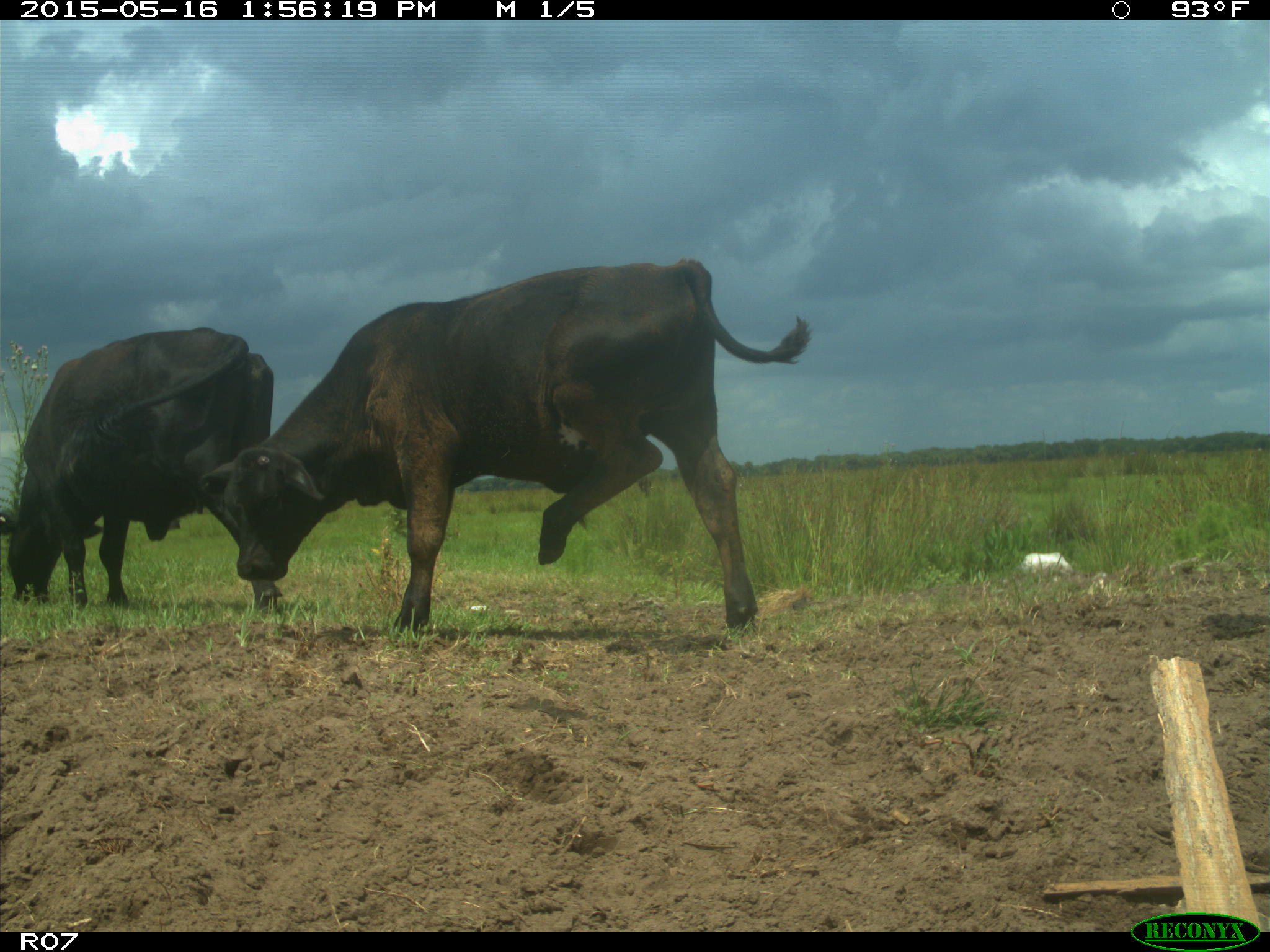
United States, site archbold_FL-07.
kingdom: Animalia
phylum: Chordata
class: Mammalia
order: Artiodactyla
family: Bovidae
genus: Bos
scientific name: Bos taurus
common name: domestic cow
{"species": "Bos taurus (domestic cow)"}